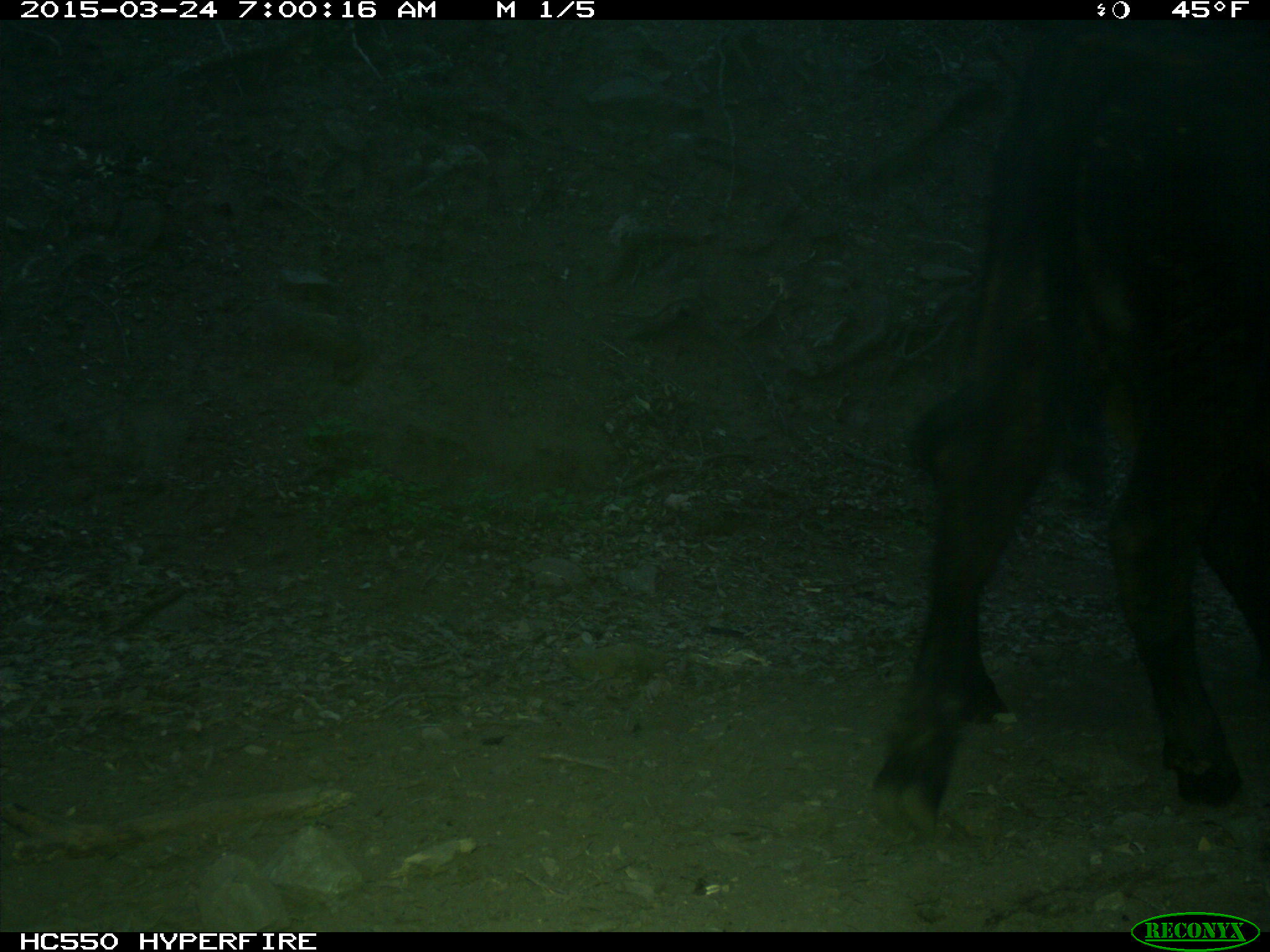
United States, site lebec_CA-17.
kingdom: Animalia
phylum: Chordata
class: Mammalia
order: Artiodactyla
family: Bovidae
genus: Bos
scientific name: Bos taurus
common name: domestic cow